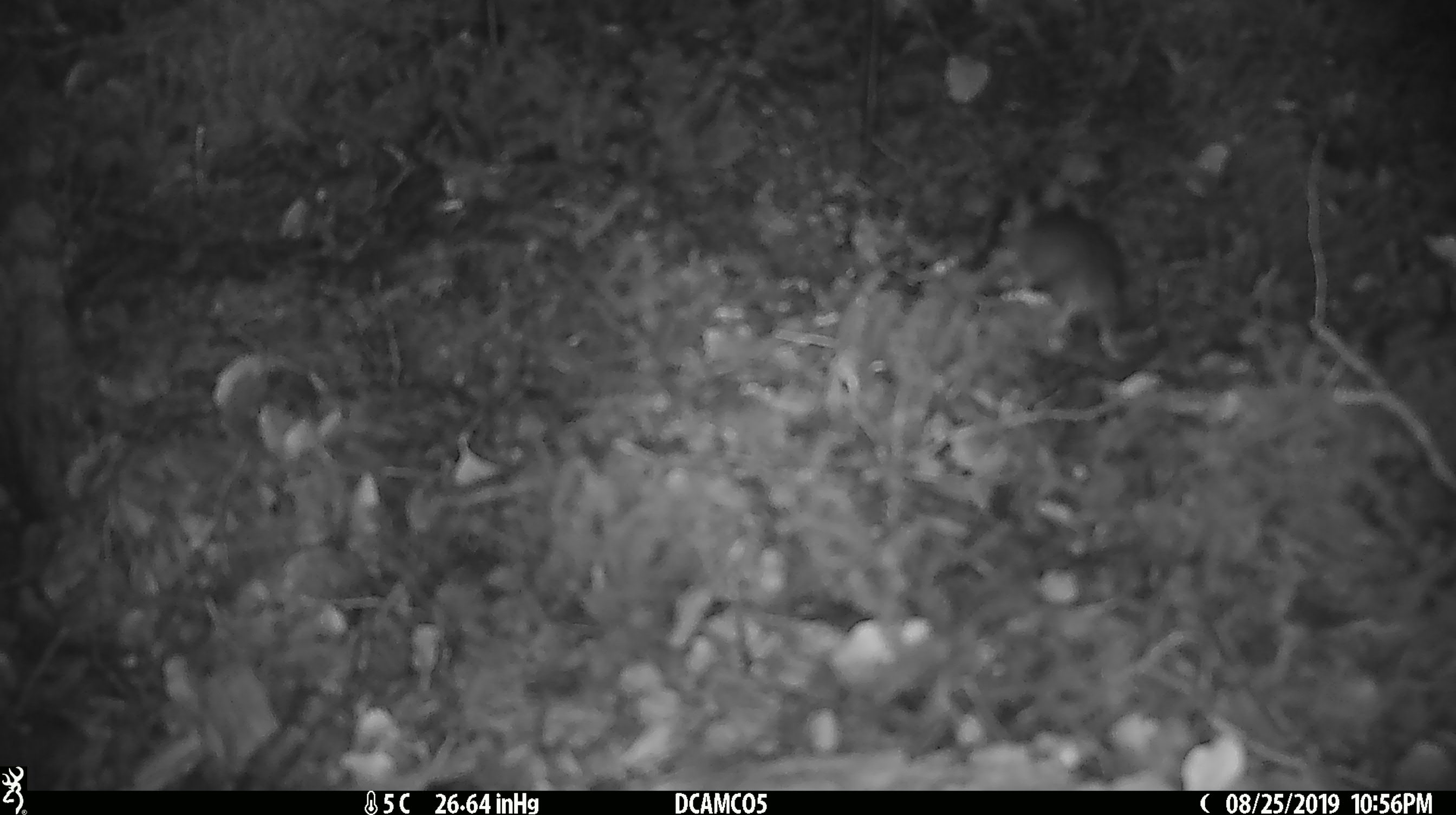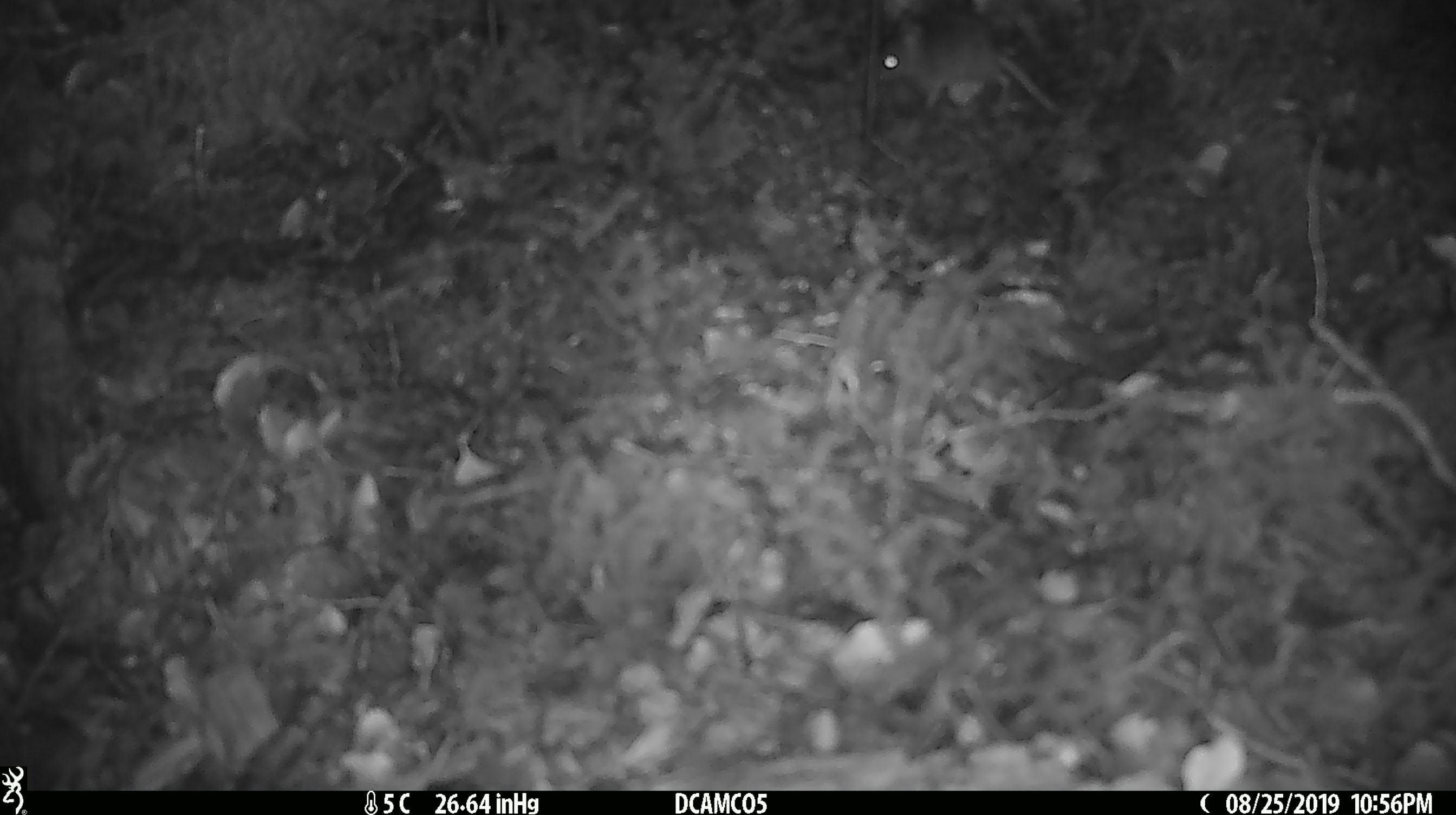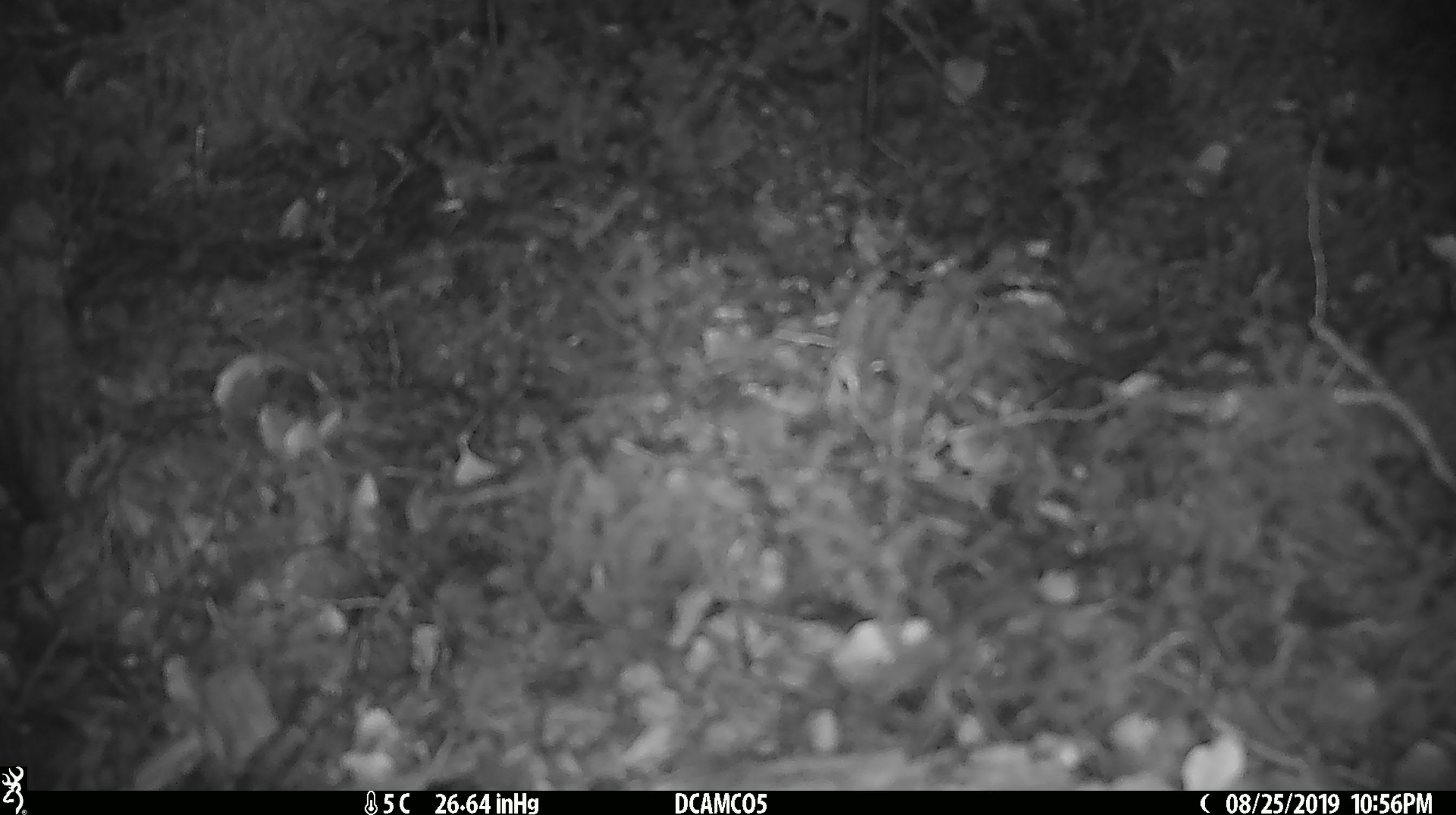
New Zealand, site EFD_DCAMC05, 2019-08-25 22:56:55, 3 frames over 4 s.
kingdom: Animalia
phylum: Chordata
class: Mammalia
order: Rodentia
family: Muridae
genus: Mus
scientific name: Mus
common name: mouse